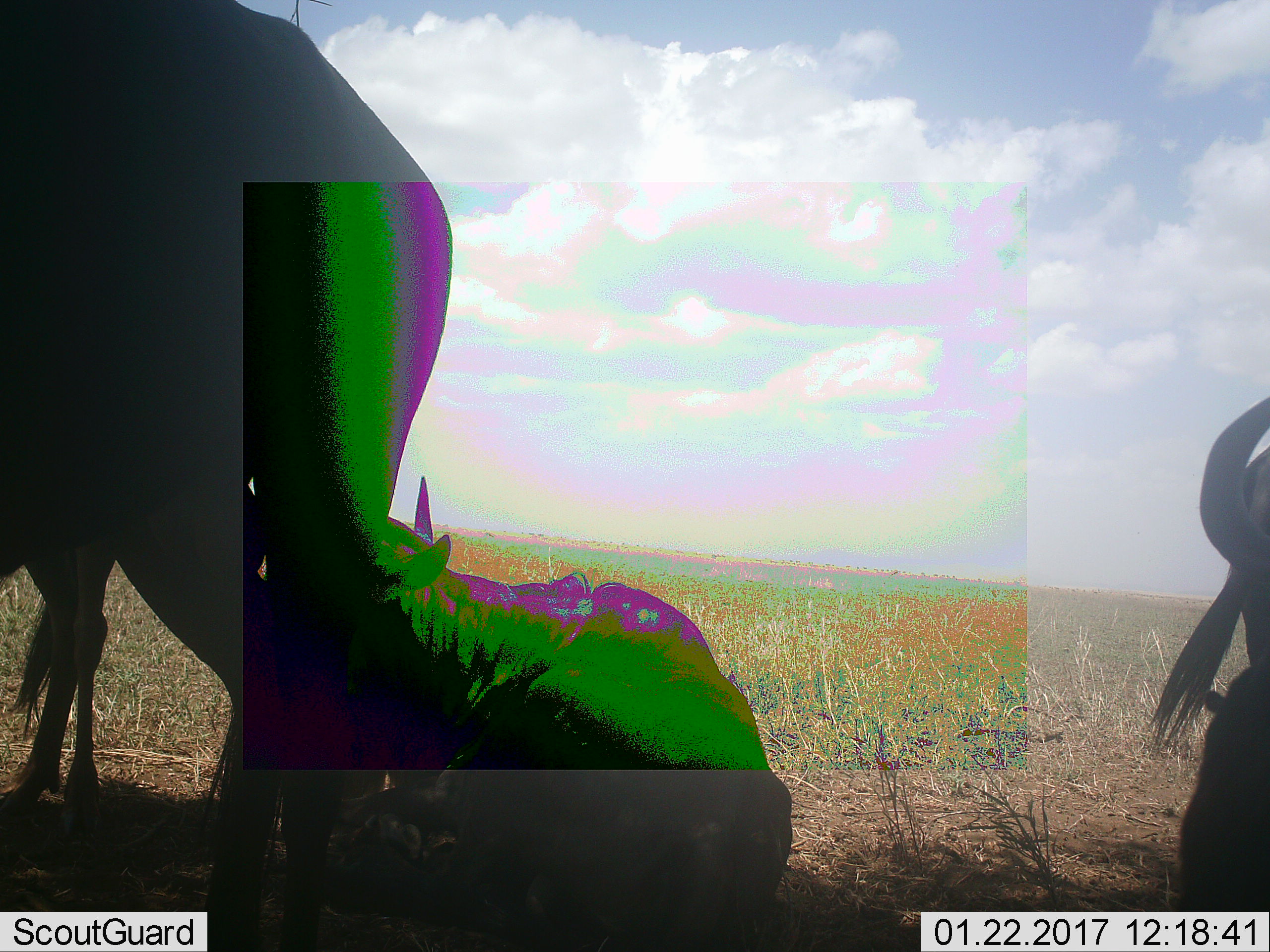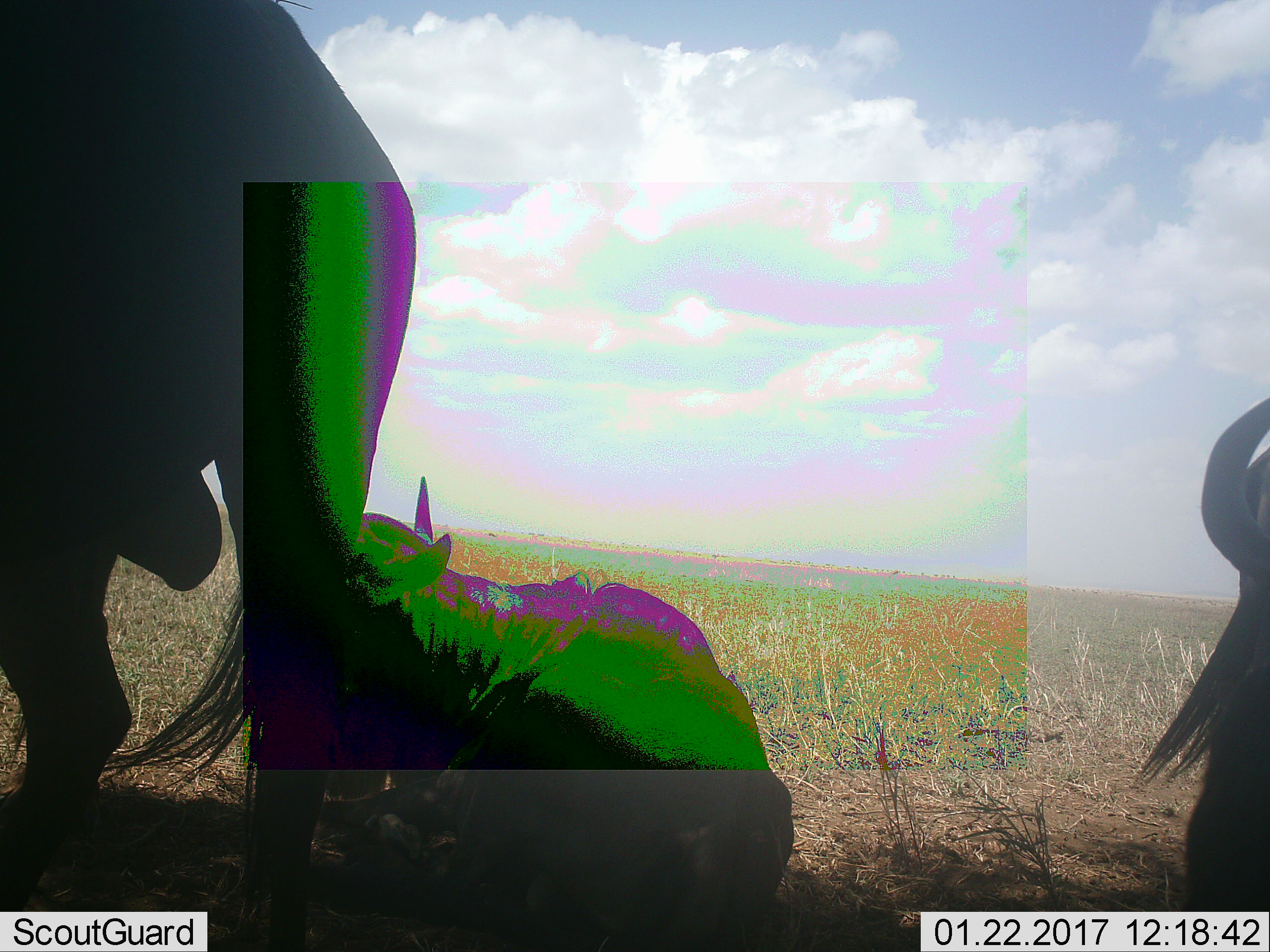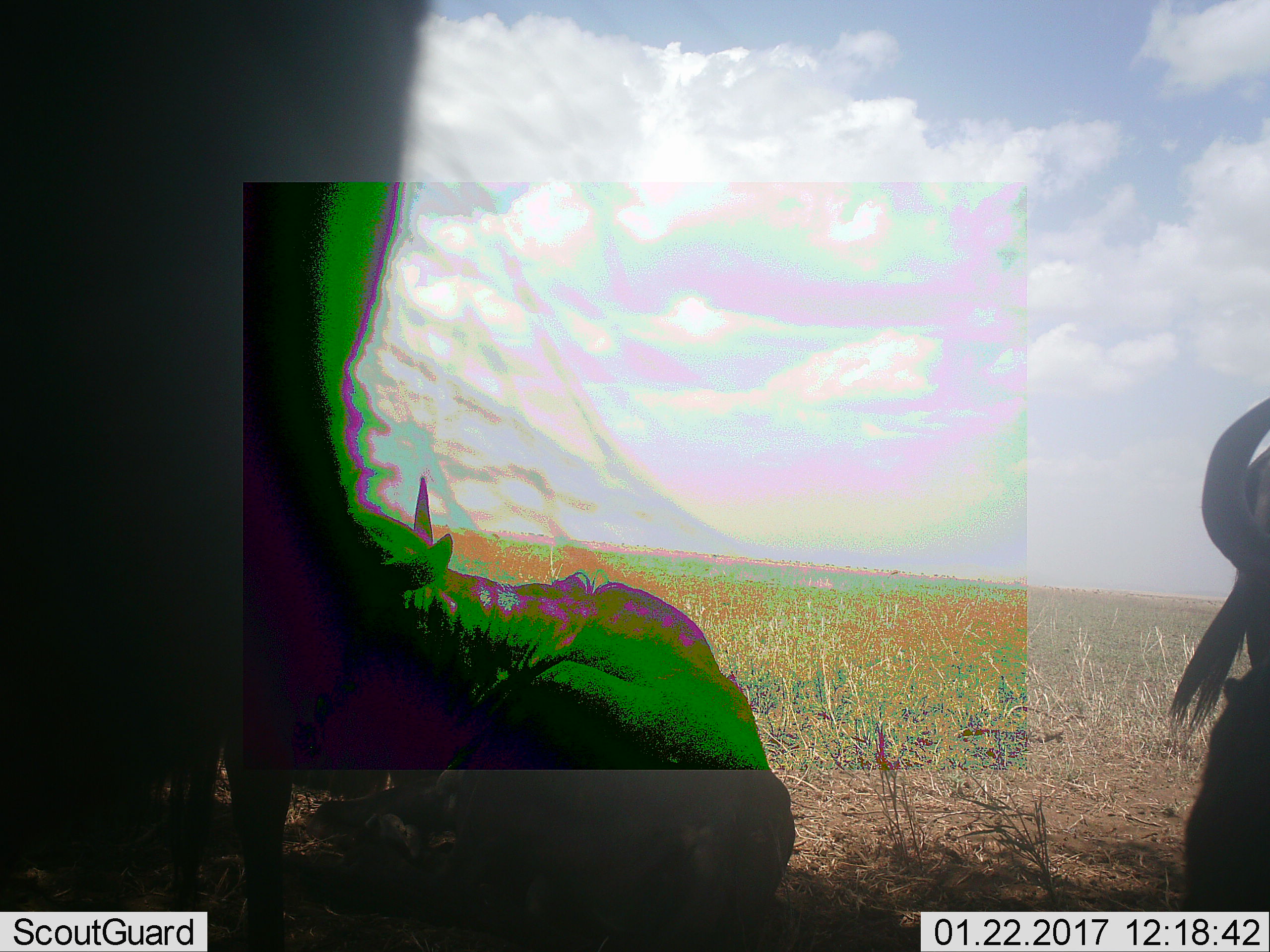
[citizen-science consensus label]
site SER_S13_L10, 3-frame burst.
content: unidentified animal